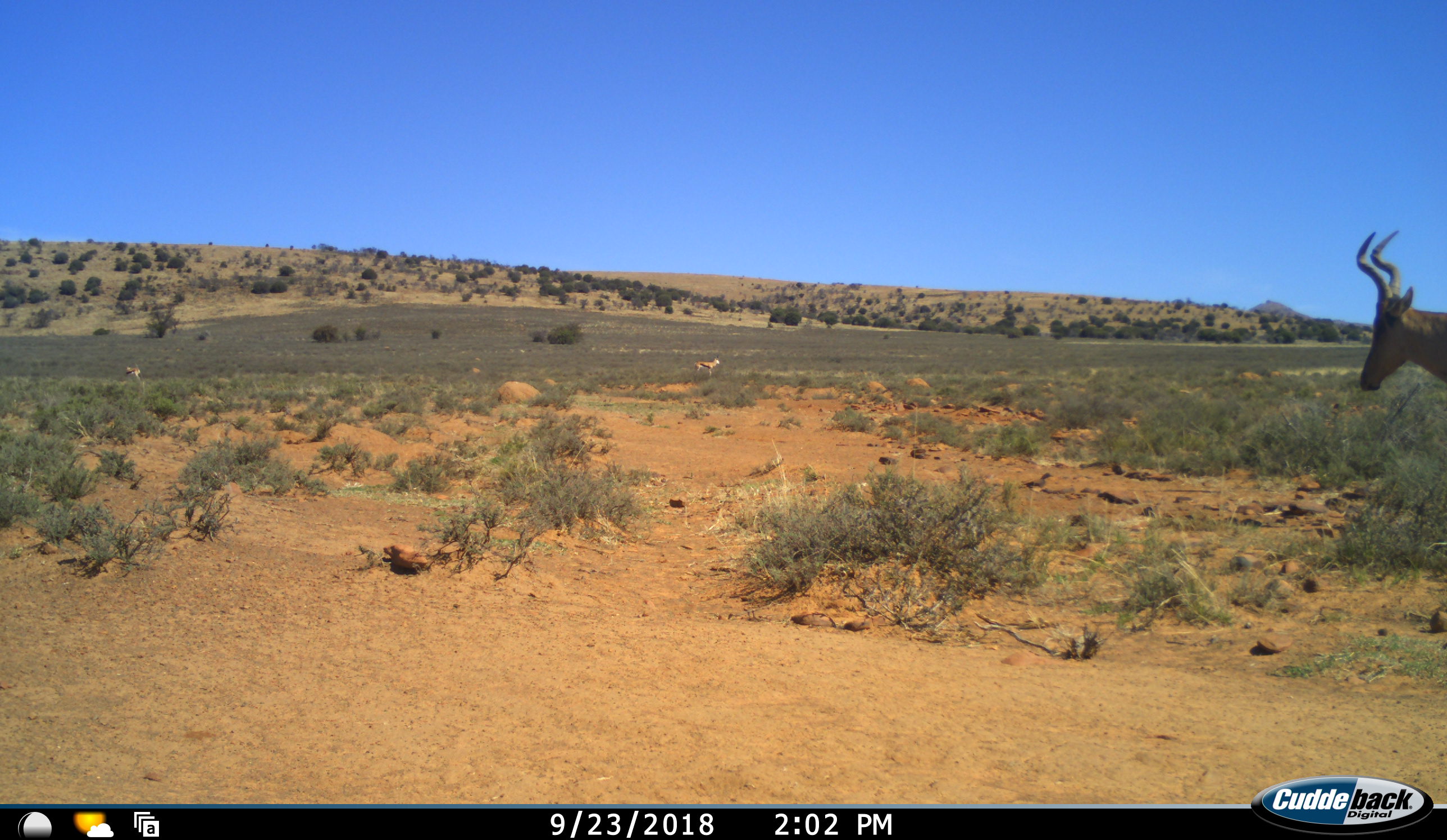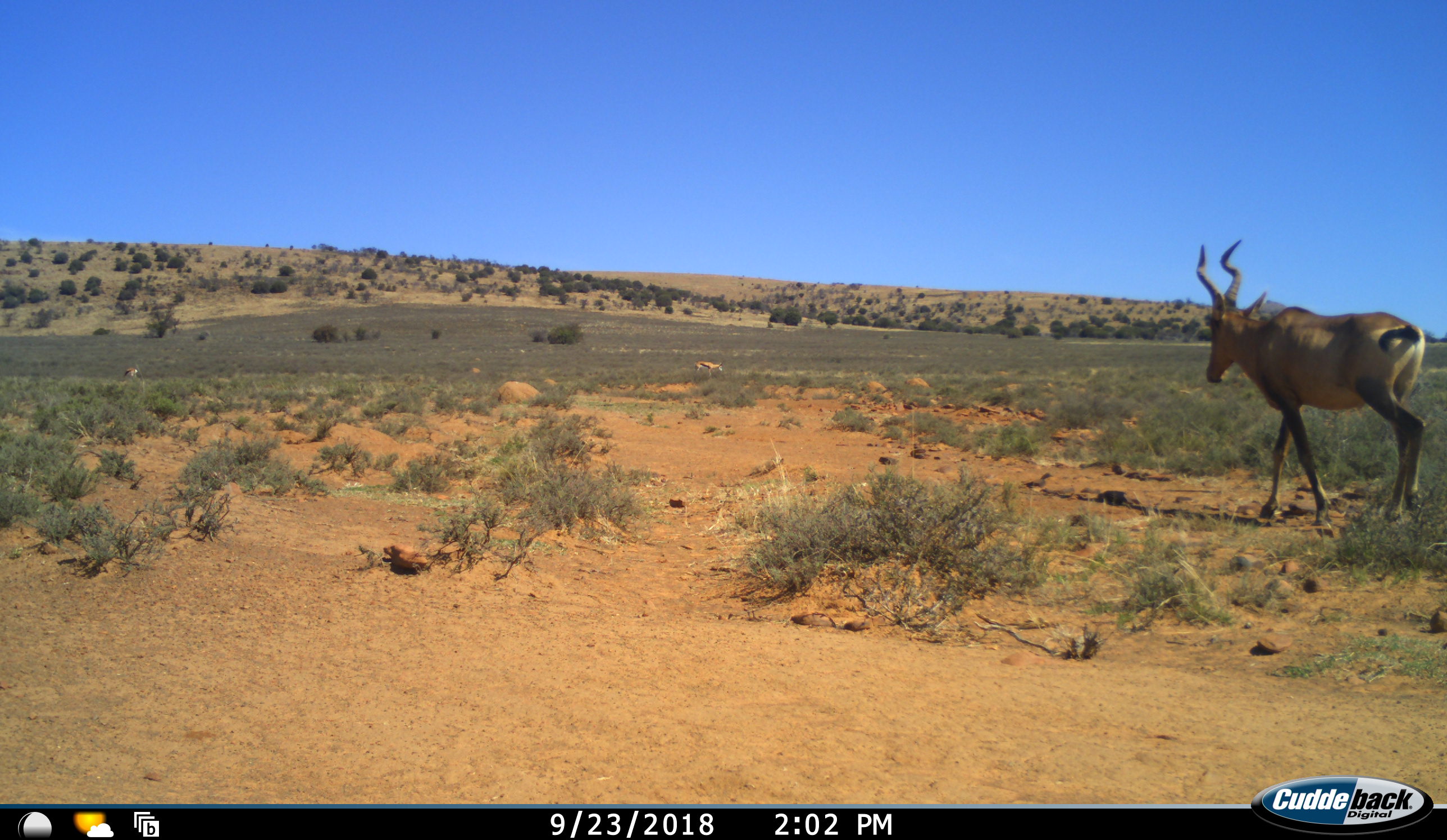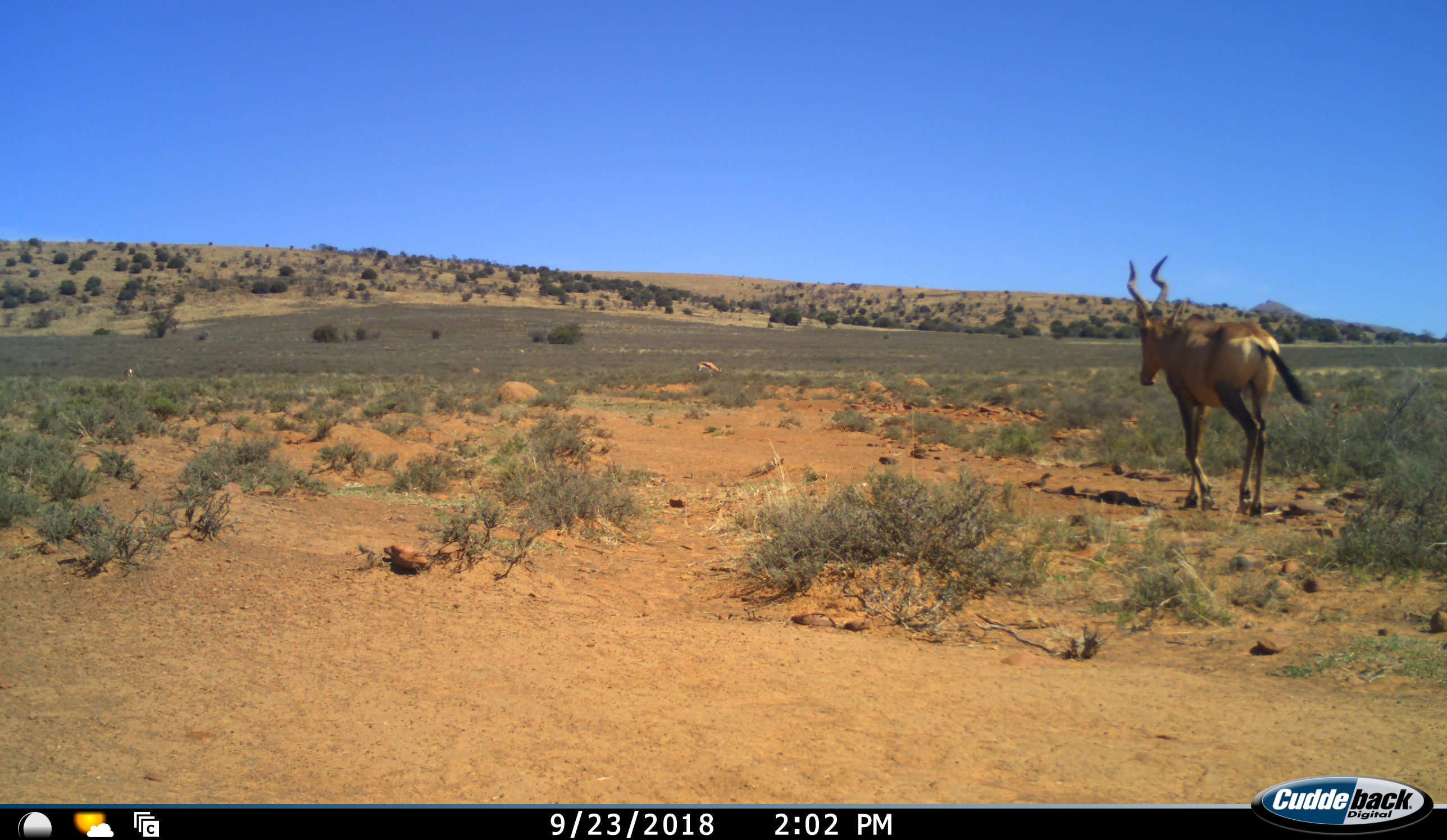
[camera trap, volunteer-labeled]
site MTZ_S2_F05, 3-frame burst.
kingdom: Animalia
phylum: Chordata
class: Mammalia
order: Artiodactyla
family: Bovidae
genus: Alcelaphus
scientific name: Alcelaphus buselaphus caama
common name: red hartebeest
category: hartebeestred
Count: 1.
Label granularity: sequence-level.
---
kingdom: Animalia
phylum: Chordata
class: Mammalia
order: Artiodactyla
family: Bovidae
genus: Antidorcas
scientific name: Antidorcas marsupialis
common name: springbok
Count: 2.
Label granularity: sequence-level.